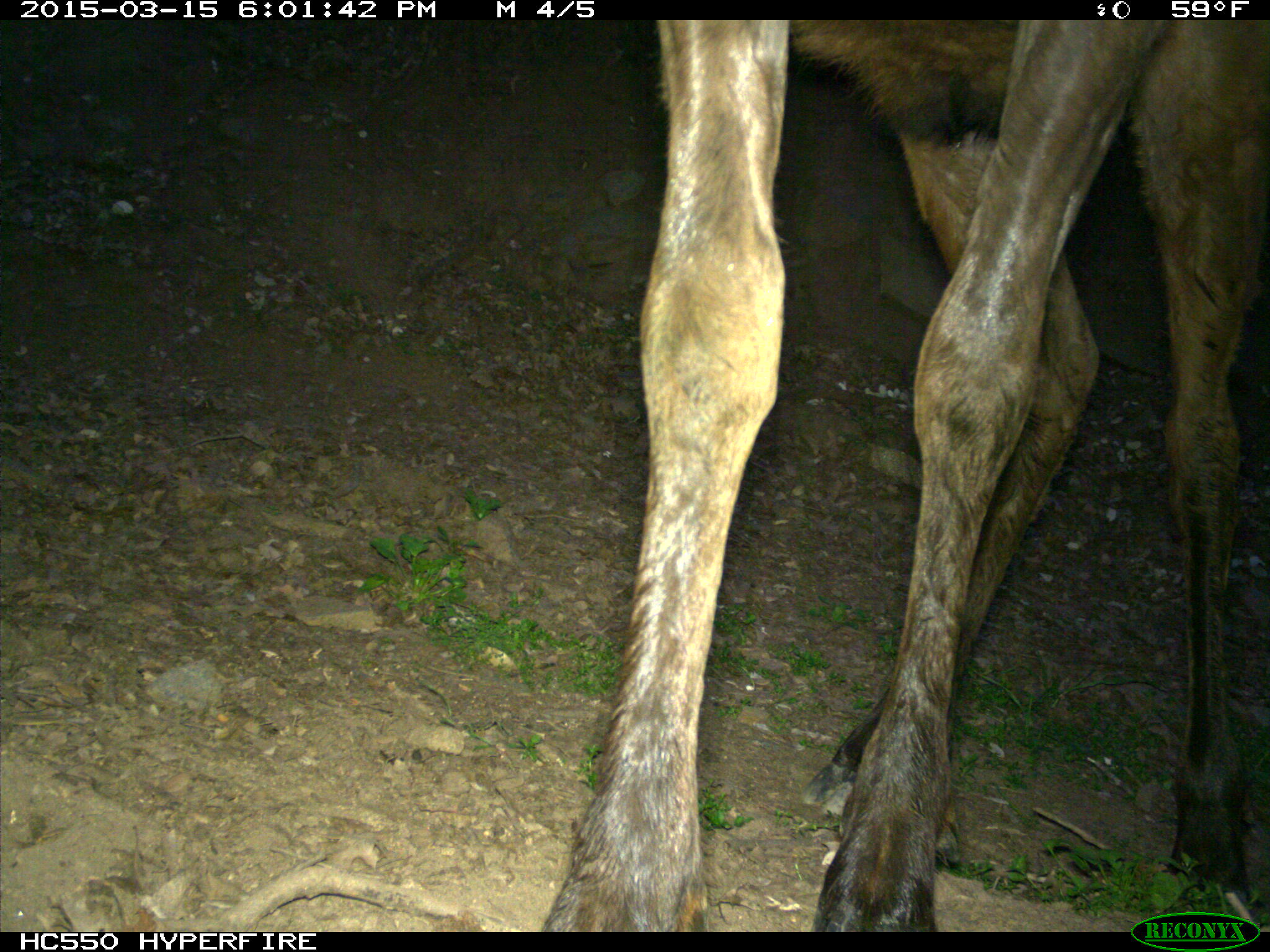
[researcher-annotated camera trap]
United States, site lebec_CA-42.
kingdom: Animalia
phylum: Chordata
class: Mammalia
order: Artiodactyla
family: Cervidae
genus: Cervus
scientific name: Cervus canadensis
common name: elk